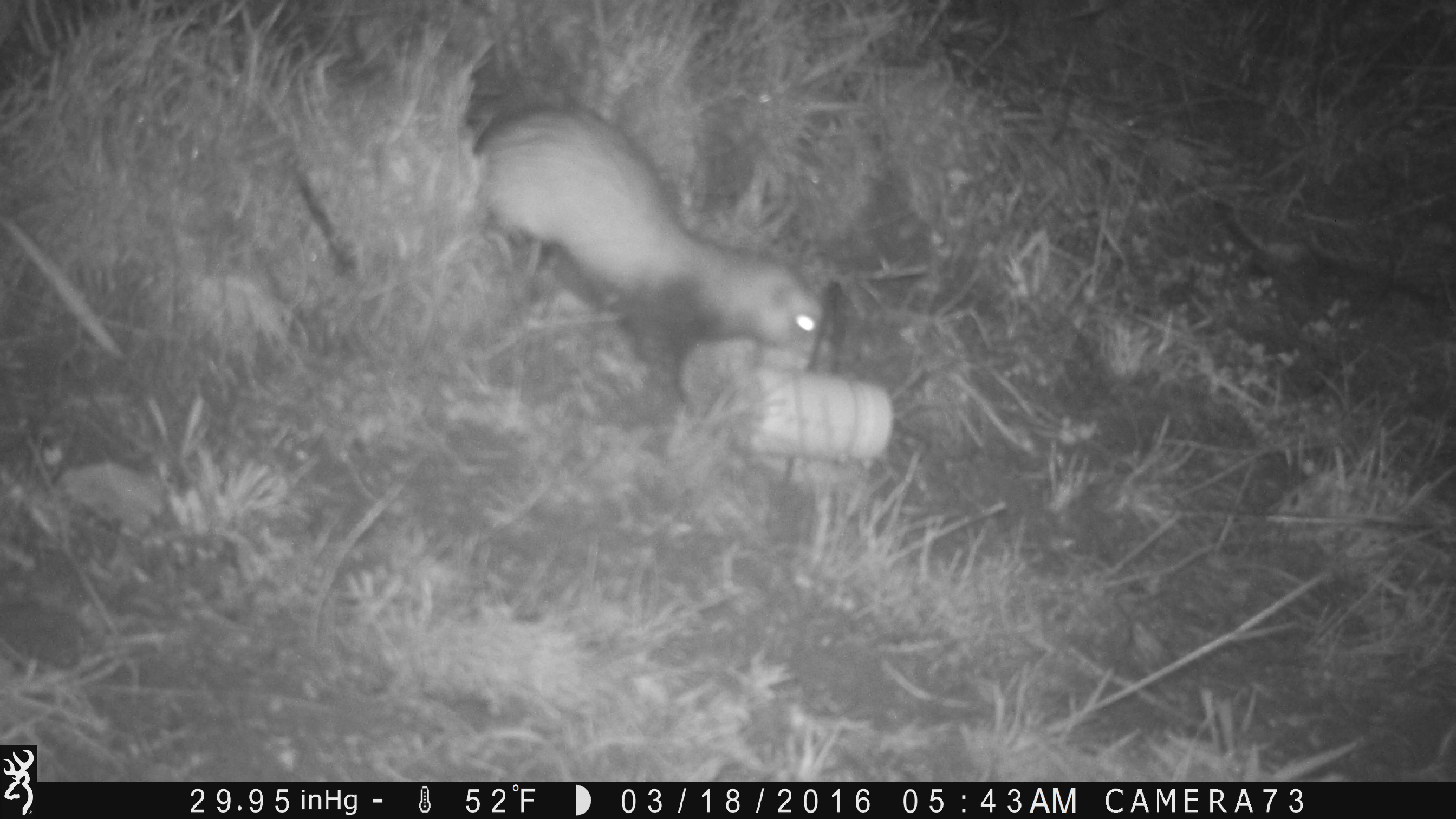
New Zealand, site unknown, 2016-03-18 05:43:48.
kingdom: Animalia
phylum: Chordata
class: Mammalia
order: Carnivora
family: Mustelidae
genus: Mustela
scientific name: Mustela furo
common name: ferret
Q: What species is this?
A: Ferret (Mustela furo).